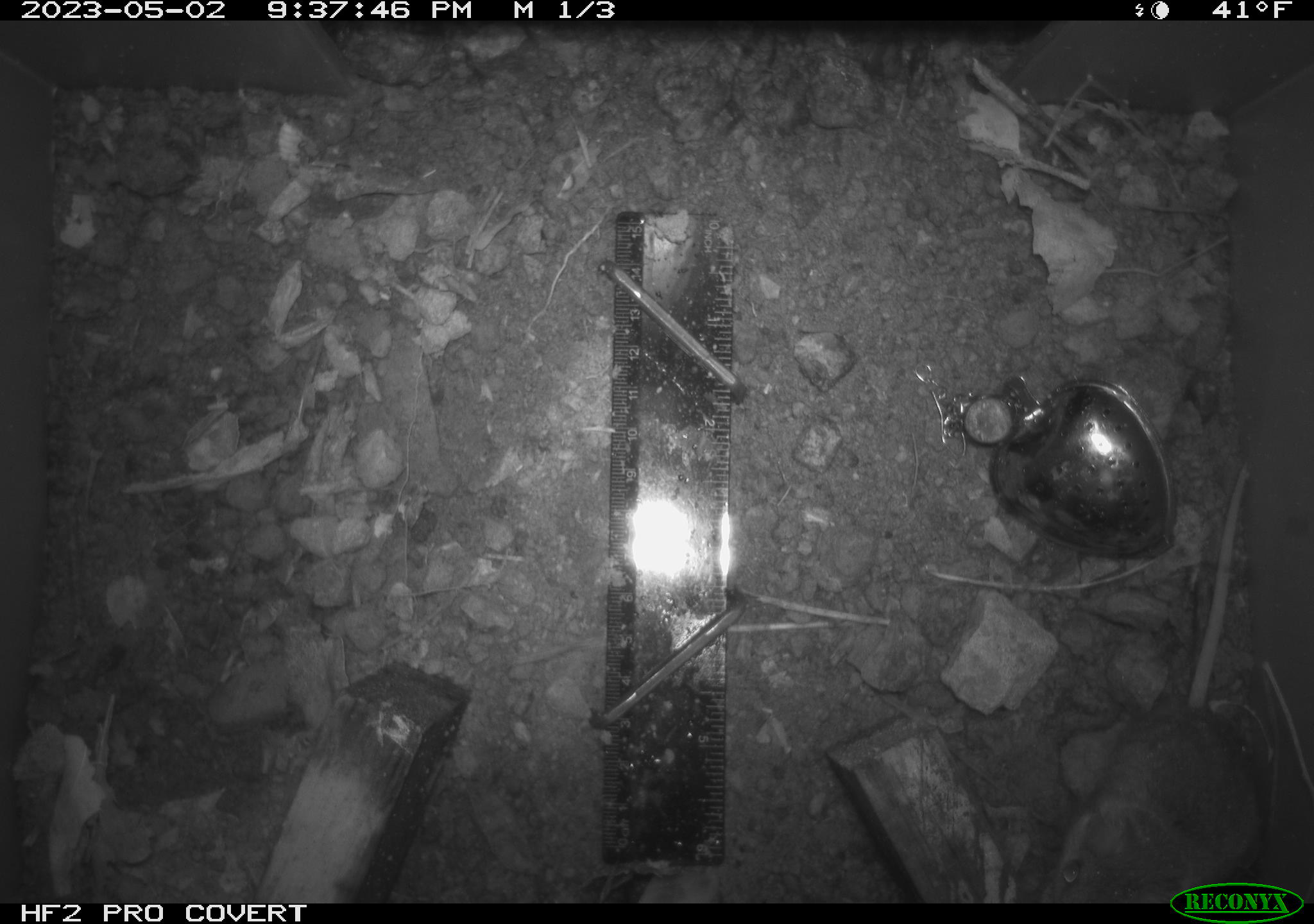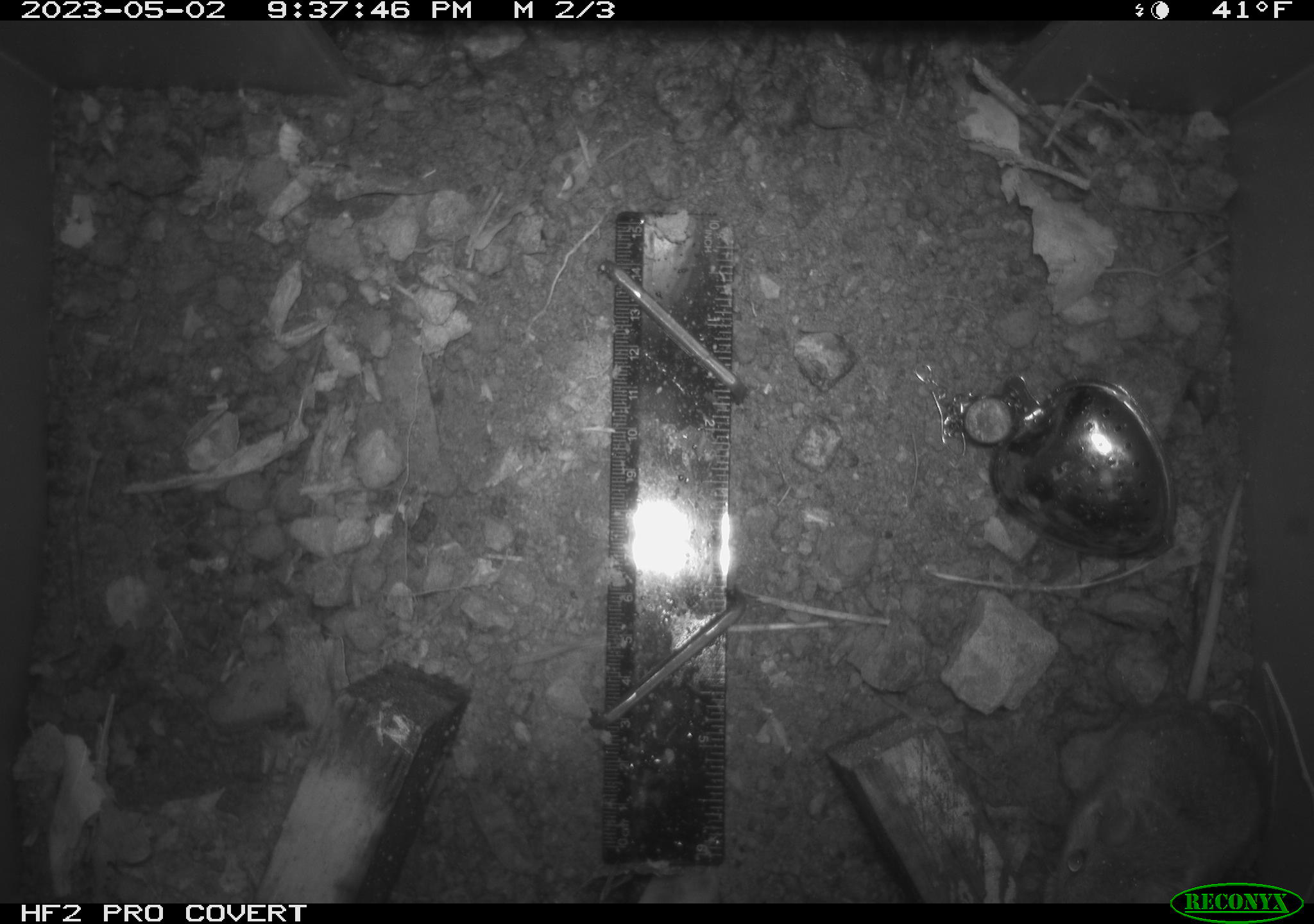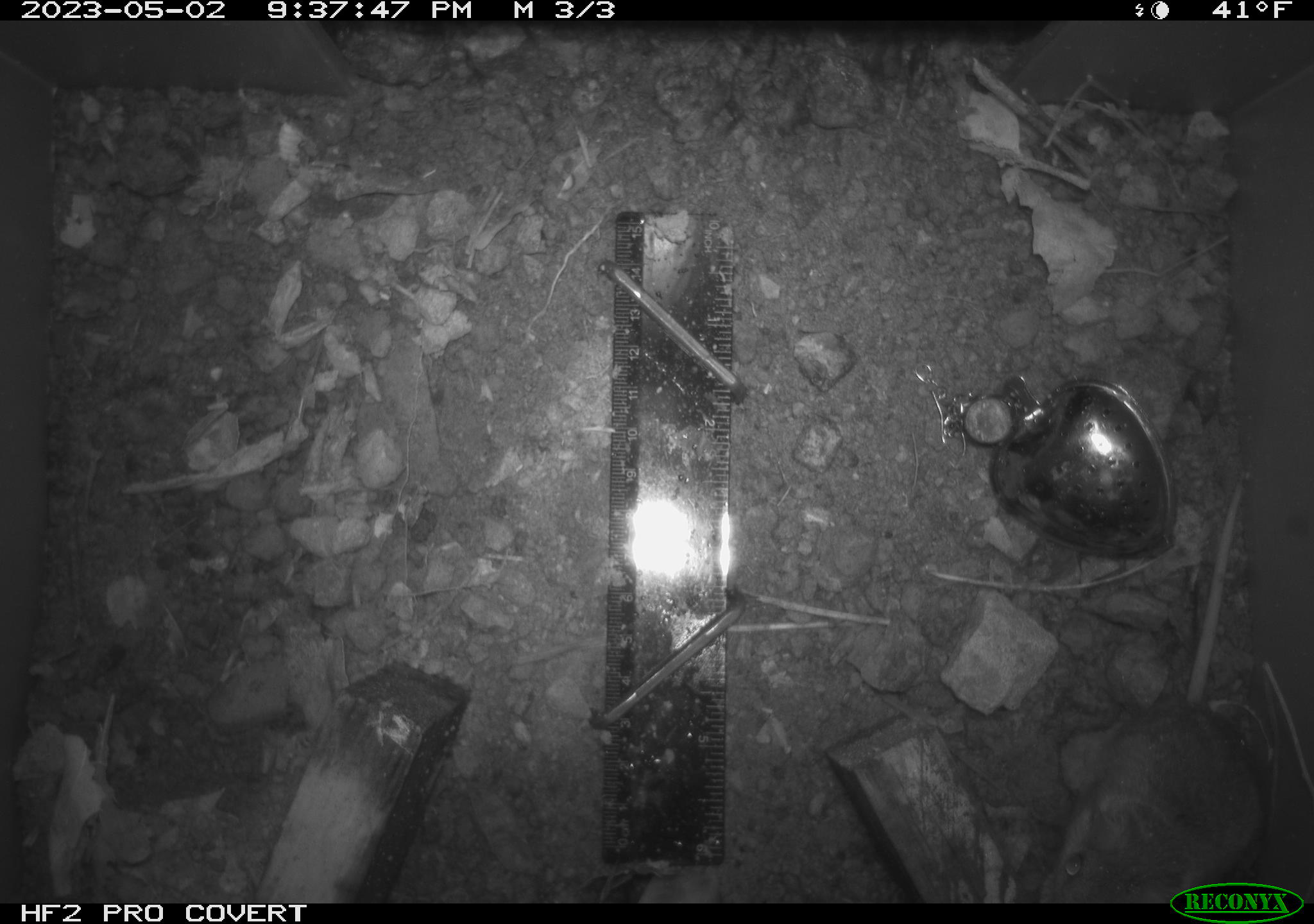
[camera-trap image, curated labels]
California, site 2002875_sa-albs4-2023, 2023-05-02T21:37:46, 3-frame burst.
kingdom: Animalia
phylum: Chordata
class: Mammalia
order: Rodentia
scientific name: Rodentia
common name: mouse species